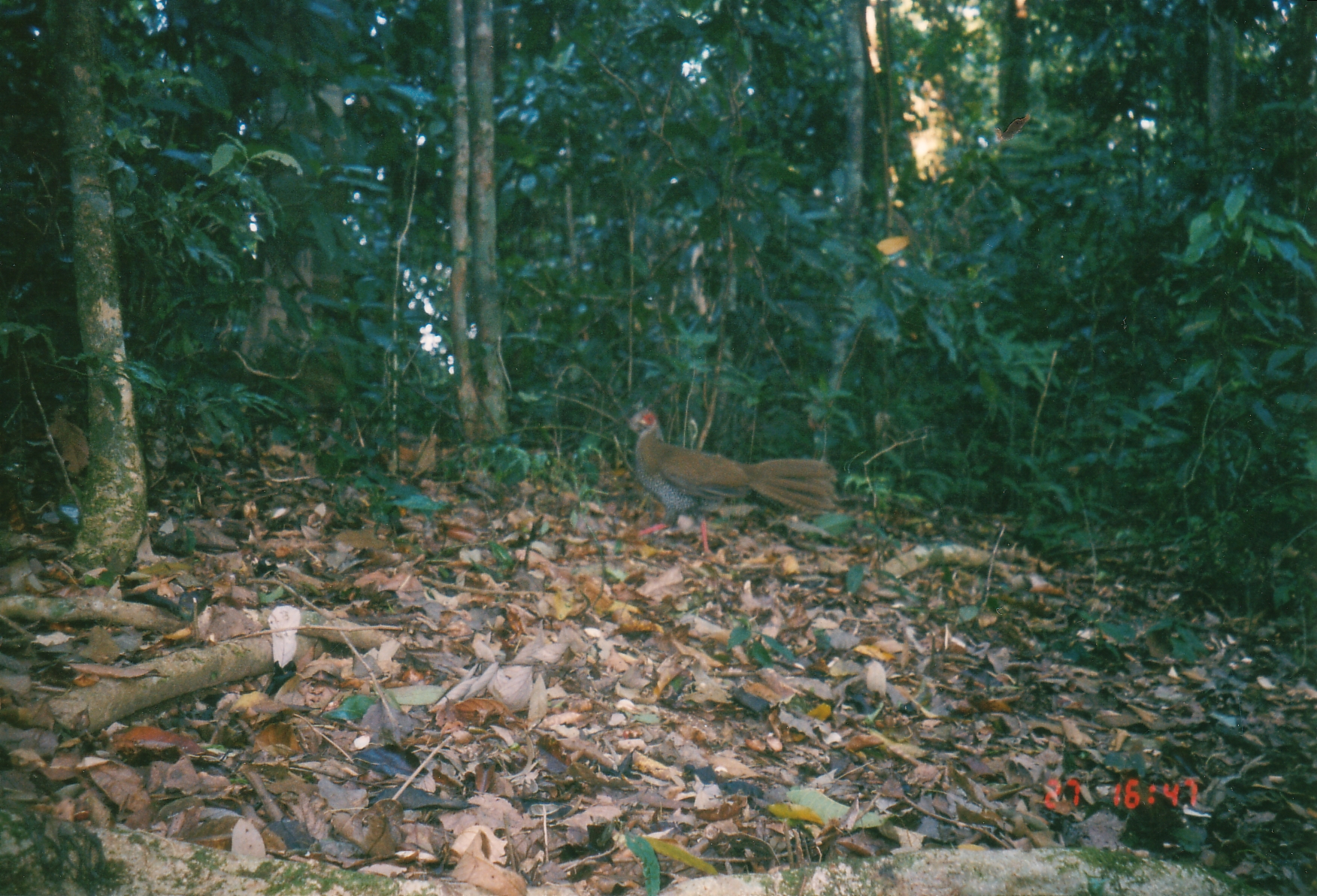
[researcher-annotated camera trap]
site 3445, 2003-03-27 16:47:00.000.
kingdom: Animalia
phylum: Chordata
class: Aves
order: Galliformes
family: Phasianidae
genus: Lophura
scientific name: Lophura nycthemera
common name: silver pheasant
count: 1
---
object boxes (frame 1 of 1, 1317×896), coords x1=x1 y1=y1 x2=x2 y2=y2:
lophura nycthemera: x1=625 y1=409 x2=839 y2=563